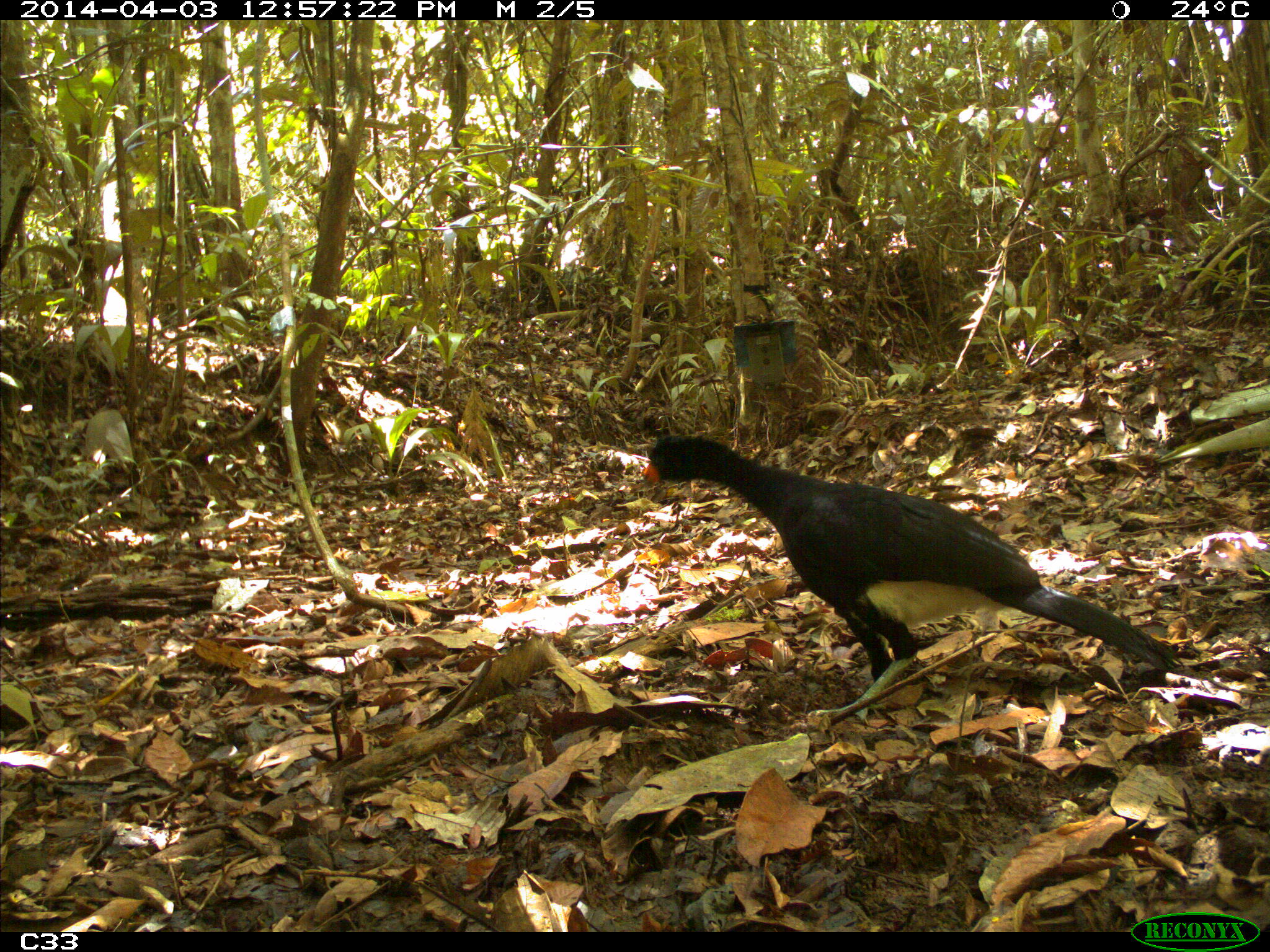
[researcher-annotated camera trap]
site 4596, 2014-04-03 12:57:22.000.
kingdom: Animalia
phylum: Chordata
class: Aves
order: Galliformes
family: Cracidae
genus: Crax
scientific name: Crax alector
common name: black curassow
Crax alector (black curassow), count 1, age adult.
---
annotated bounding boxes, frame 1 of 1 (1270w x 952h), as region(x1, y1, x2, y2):
crax alector: region(641, 433, 1184, 682)